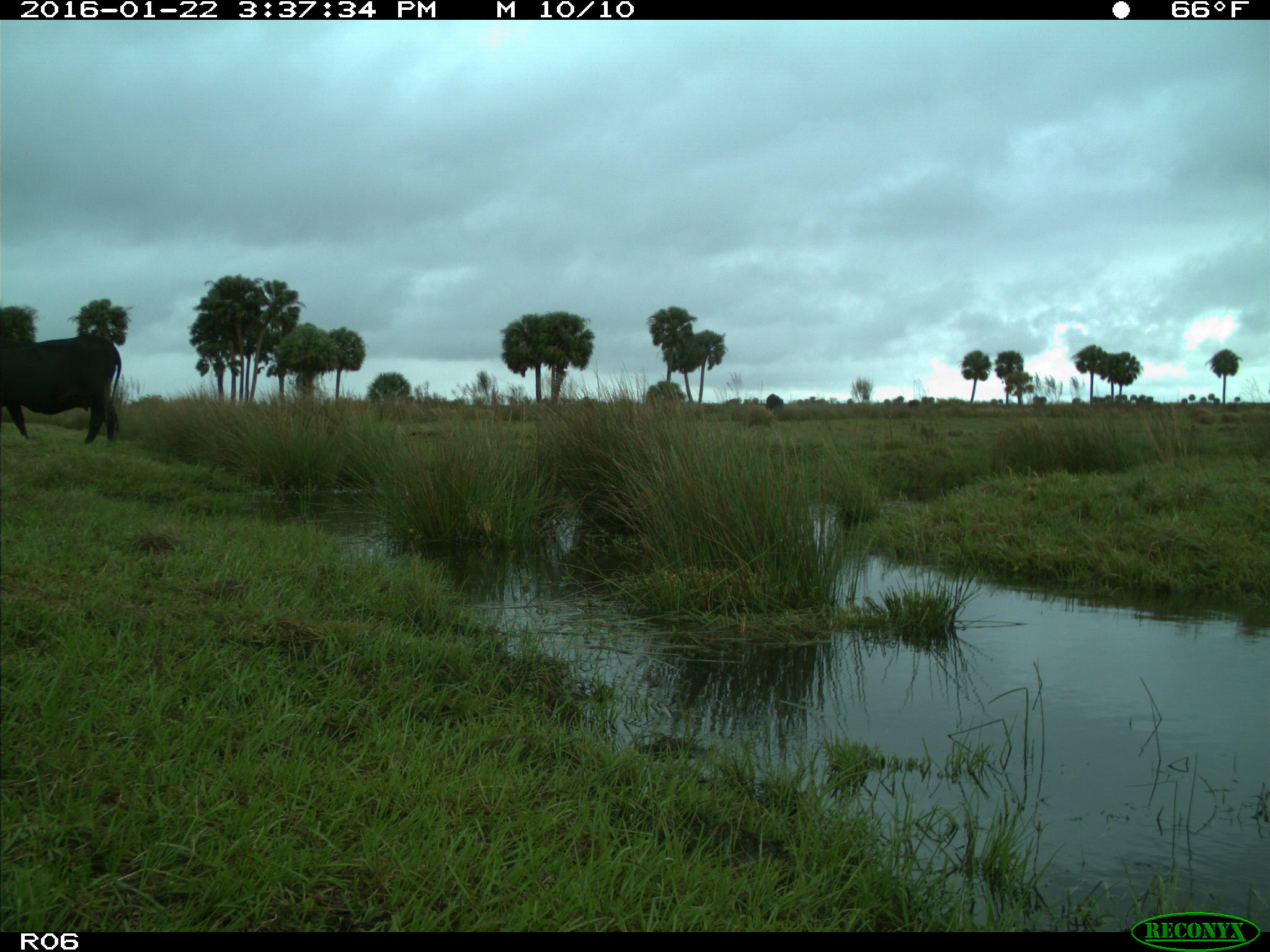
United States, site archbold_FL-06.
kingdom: Animalia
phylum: Chordata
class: Mammalia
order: Artiodactyla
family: Bovidae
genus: Bos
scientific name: Bos taurus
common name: domestic cow